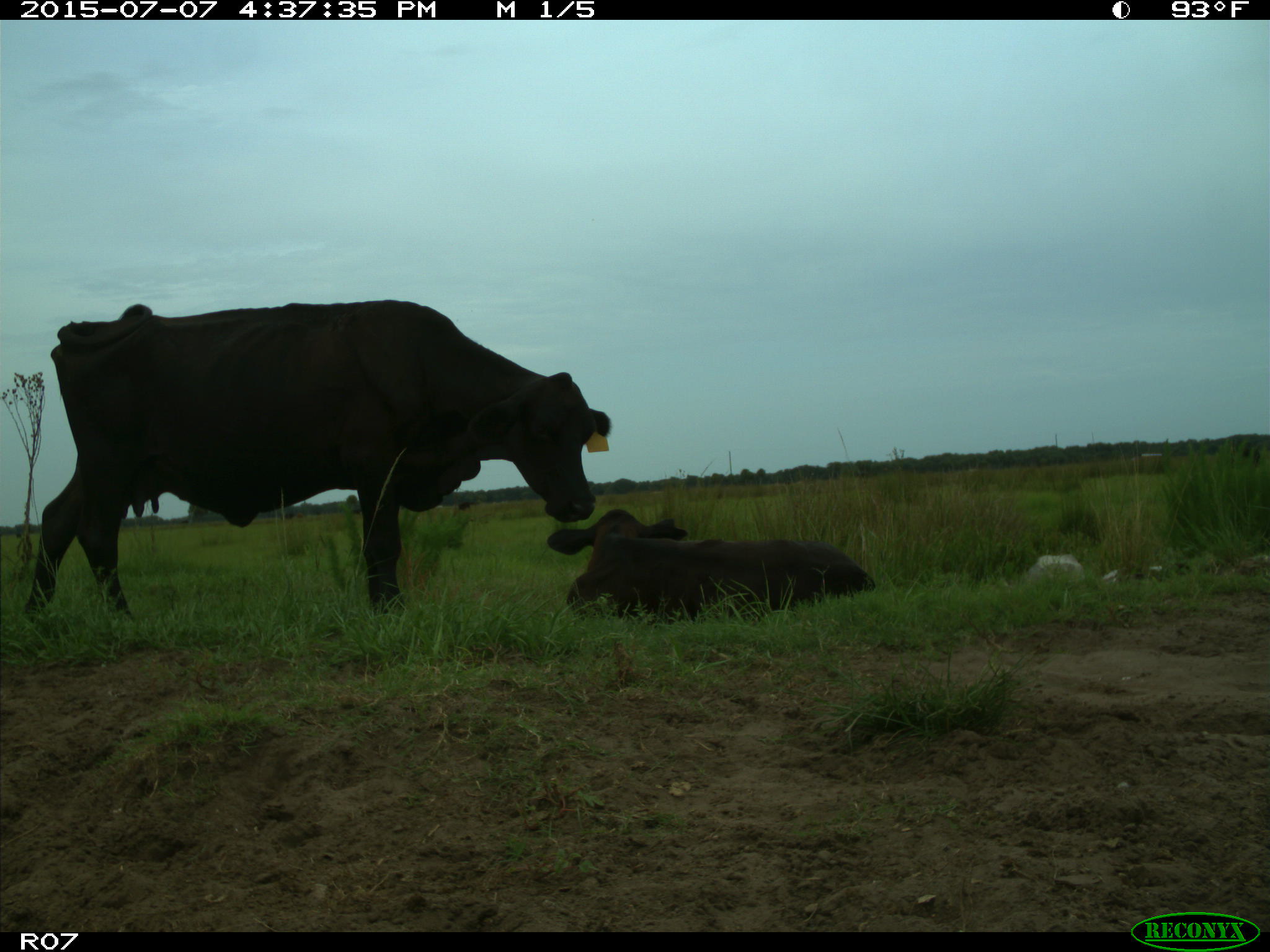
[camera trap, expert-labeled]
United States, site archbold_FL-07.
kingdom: Animalia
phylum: Chordata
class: Mammalia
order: Artiodactyla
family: Bovidae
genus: Bos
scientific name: Bos taurus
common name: domestic cow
Bos taurus (domestic cow).